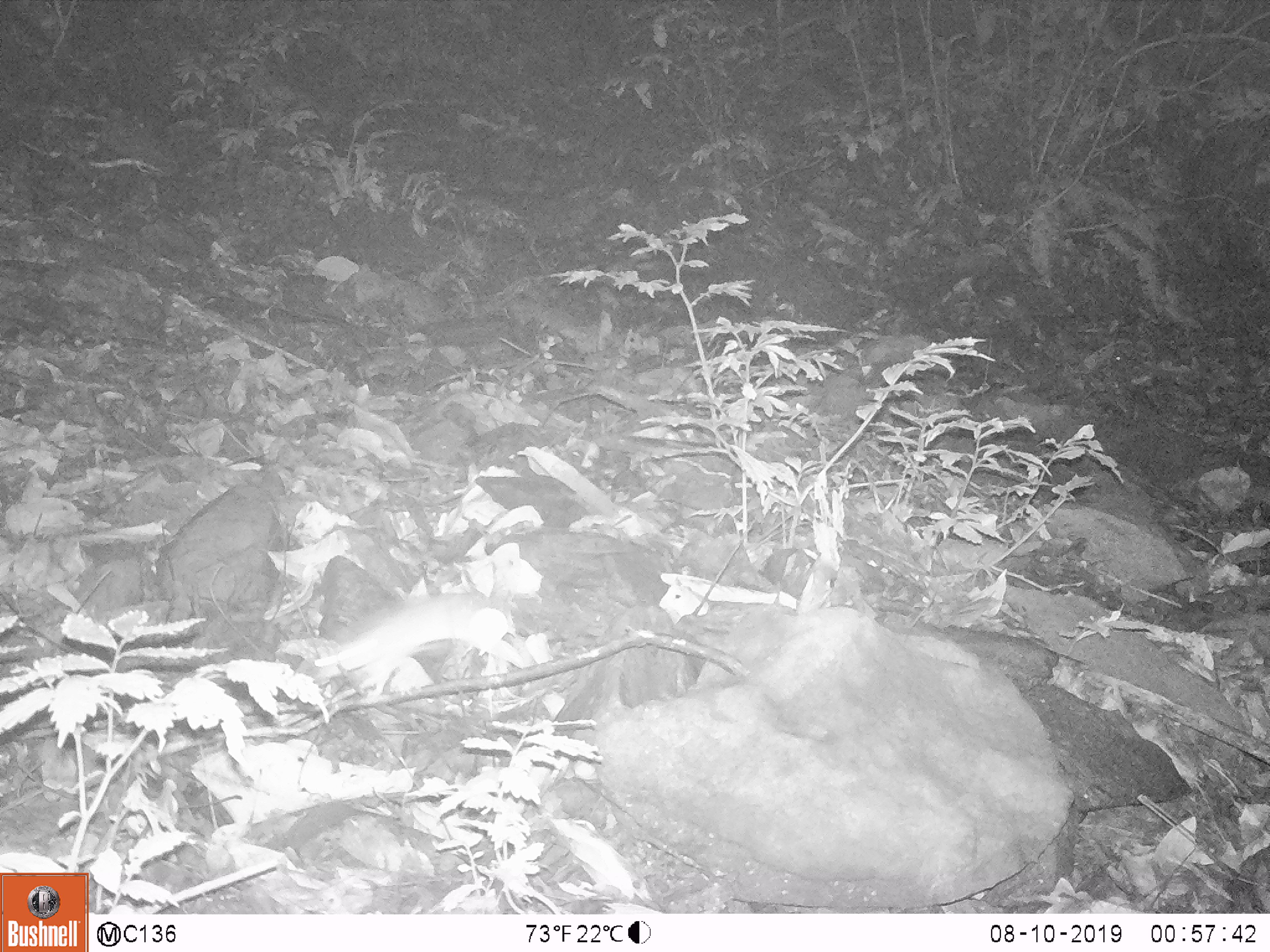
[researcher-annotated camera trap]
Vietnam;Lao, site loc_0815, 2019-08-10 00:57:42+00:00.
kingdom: Animalia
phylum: Chordata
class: Mammalia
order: Rodentia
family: Muridae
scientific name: Muridae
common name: old-world mice and rats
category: unidentified murid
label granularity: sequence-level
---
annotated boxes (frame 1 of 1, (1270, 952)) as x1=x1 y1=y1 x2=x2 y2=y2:
unidentified murid: x1=312 y1=588 x2=526 y2=692